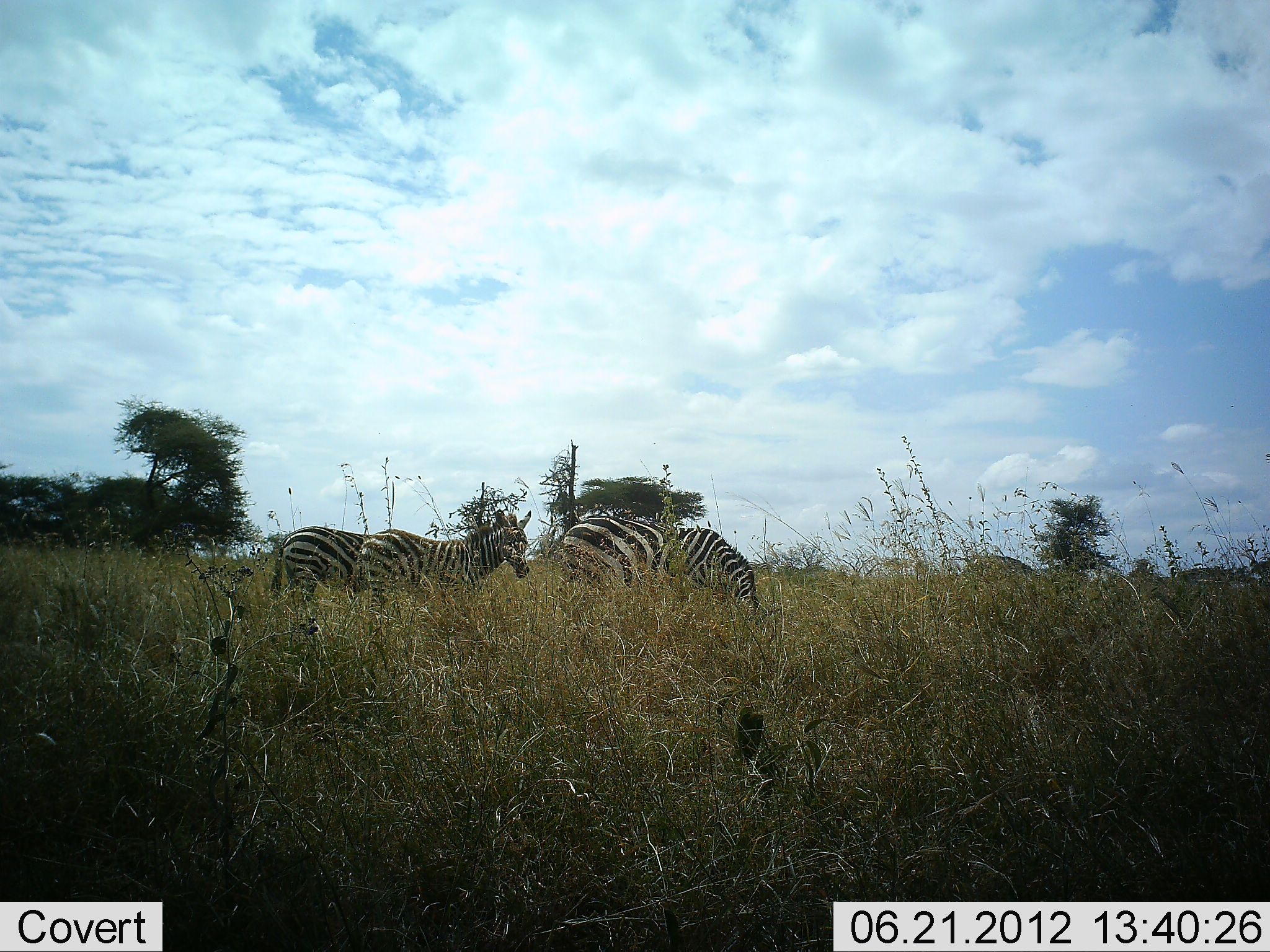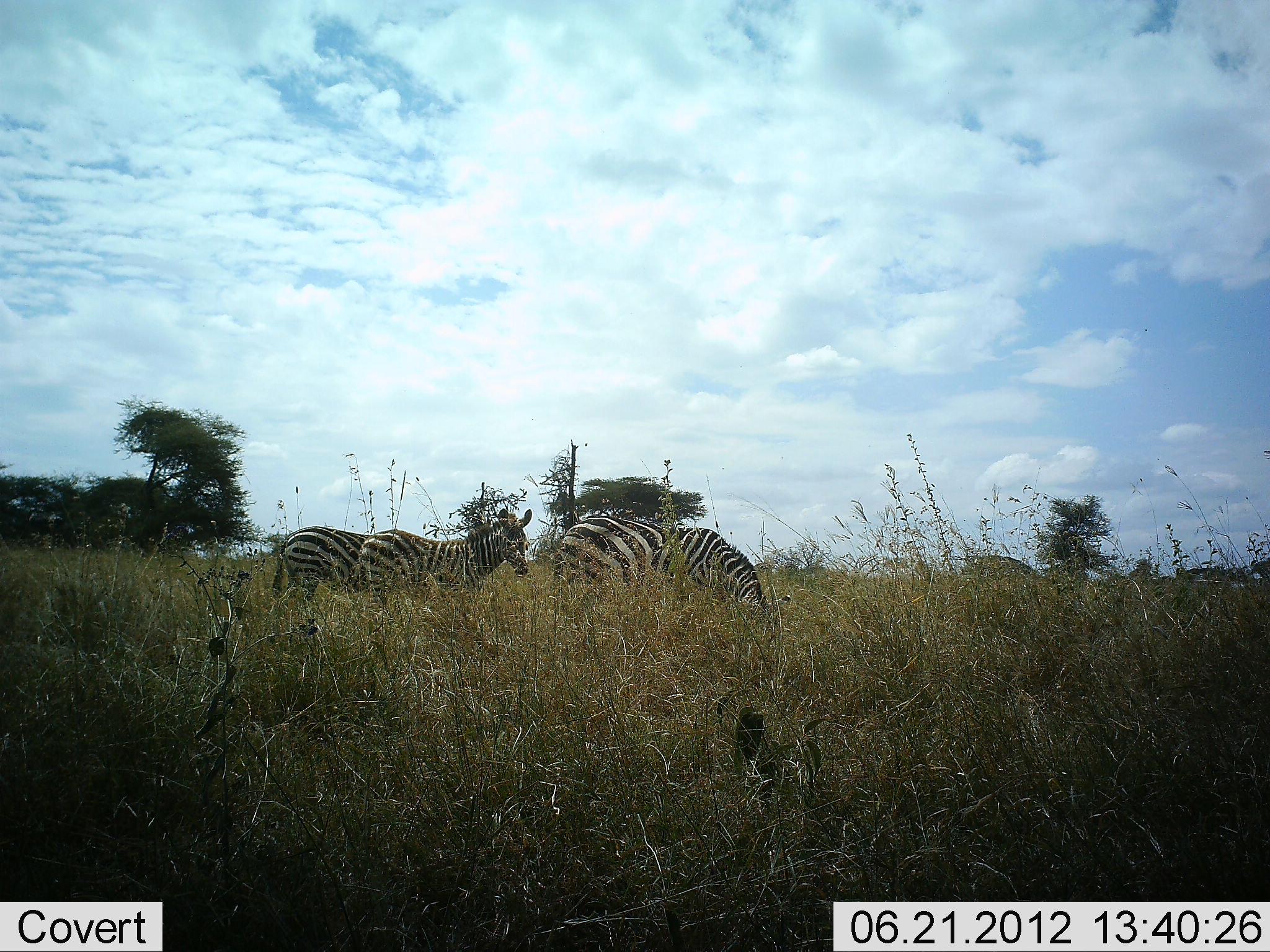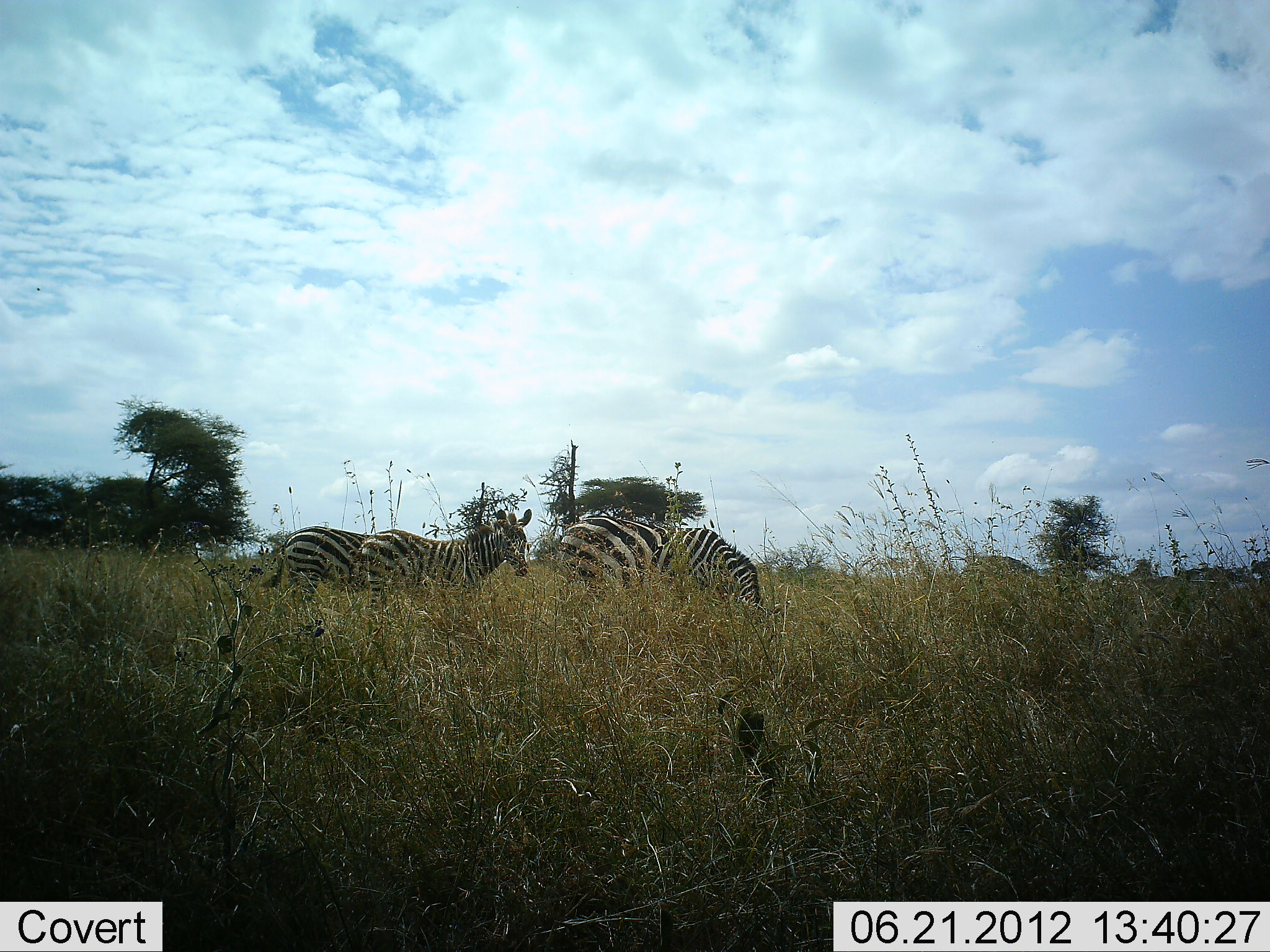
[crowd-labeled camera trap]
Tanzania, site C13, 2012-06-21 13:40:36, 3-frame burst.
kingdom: Animalia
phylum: Chordata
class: Mammalia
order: Perissodactyla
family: Equidae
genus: Equus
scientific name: Equus quagga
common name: plains zebra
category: zebra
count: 4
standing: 90%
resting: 10%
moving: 0%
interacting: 0%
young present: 0%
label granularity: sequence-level